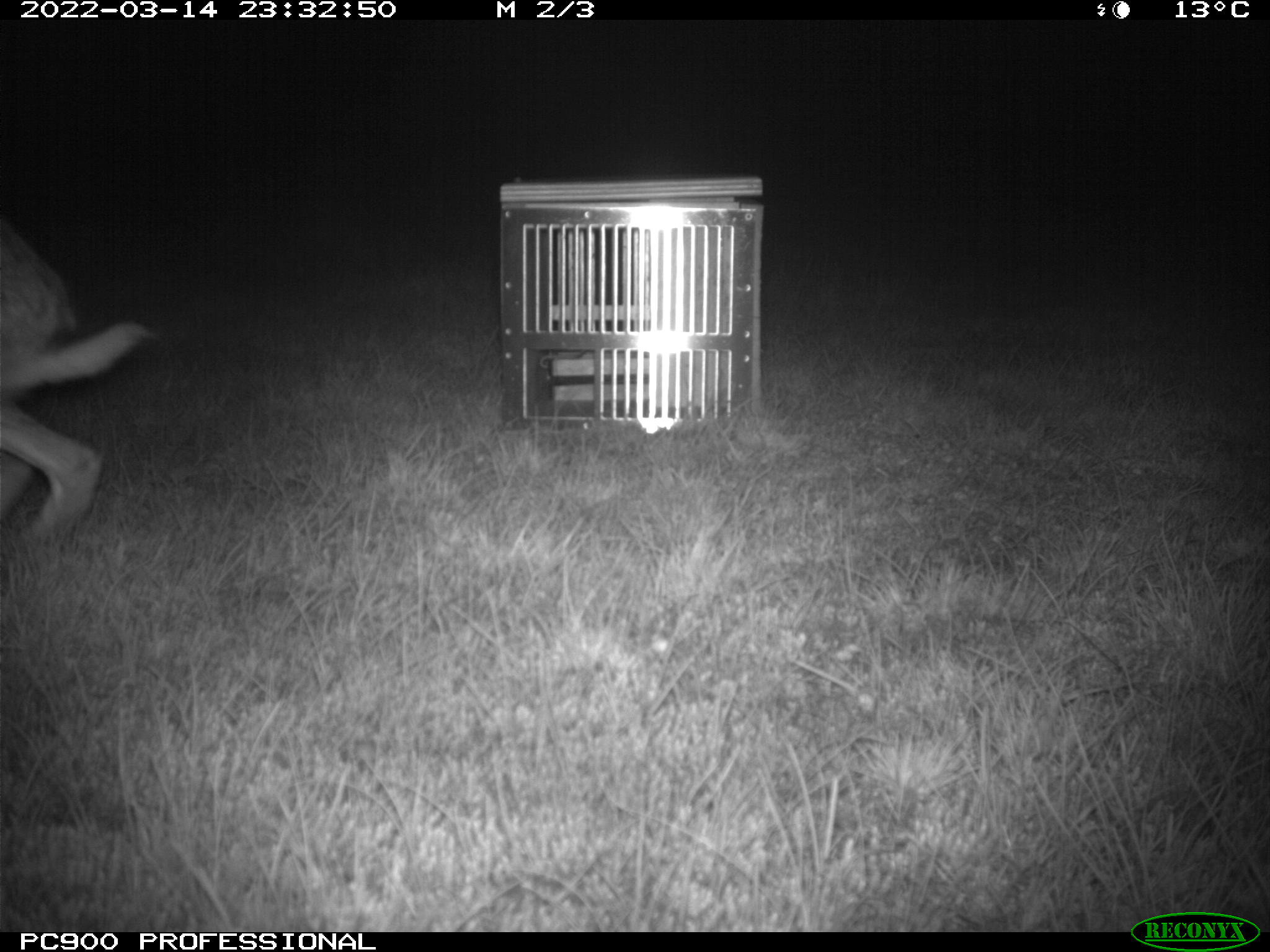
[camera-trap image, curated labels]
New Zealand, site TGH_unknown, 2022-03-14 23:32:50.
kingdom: Animalia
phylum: Chordata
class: Mammalia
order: Lagomorpha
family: Leporidae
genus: Lepus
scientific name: Lepus europaeus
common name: brown hare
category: hare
Hare (brown hare) (Lepus europaeus).